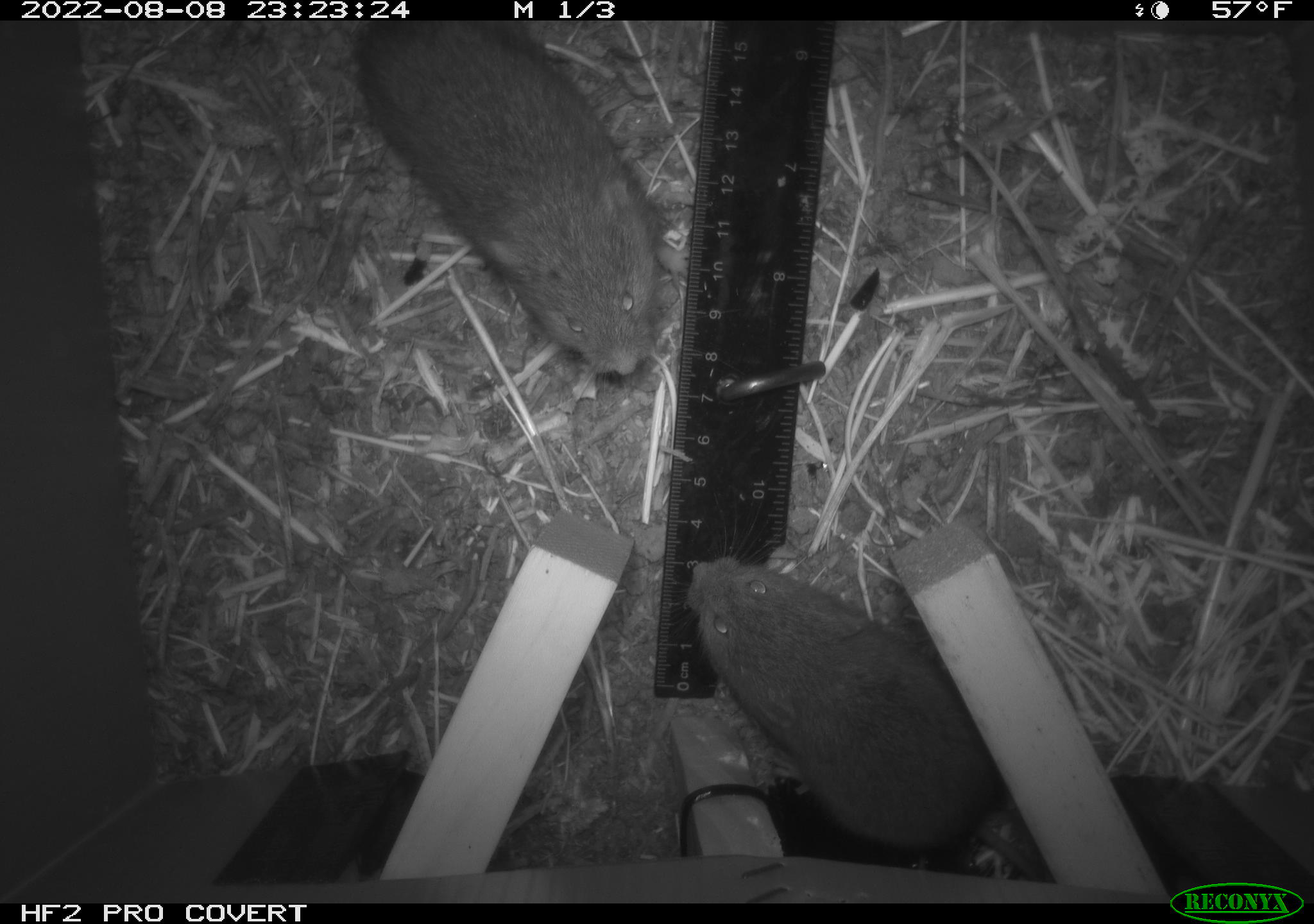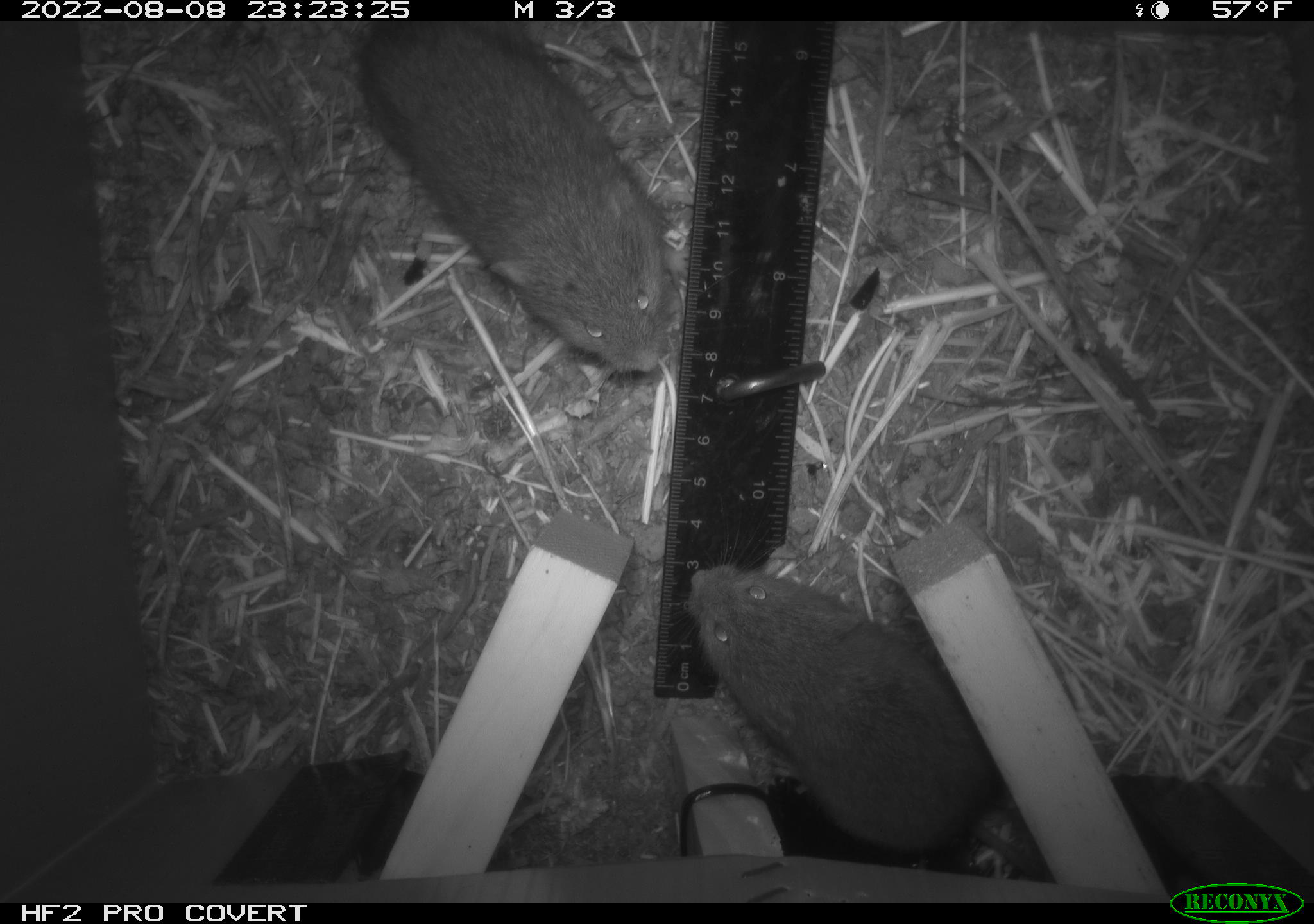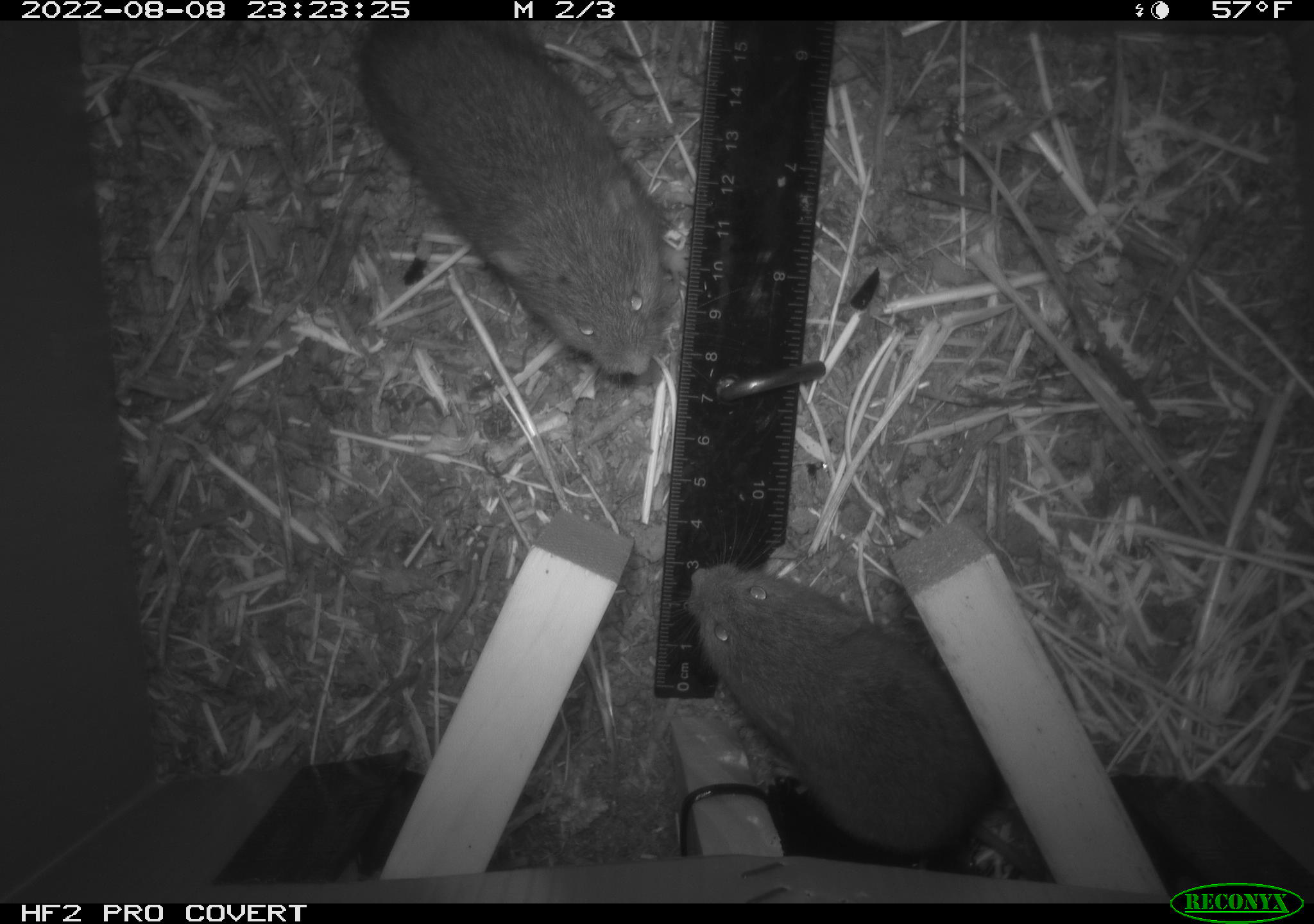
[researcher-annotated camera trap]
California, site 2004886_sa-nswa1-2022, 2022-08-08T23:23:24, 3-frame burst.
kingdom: Animalia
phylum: Chordata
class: Mammalia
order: Rodentia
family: Cricetidae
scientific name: Cricetidae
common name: hamsters, voles, lemmings, and allies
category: cricetidae family